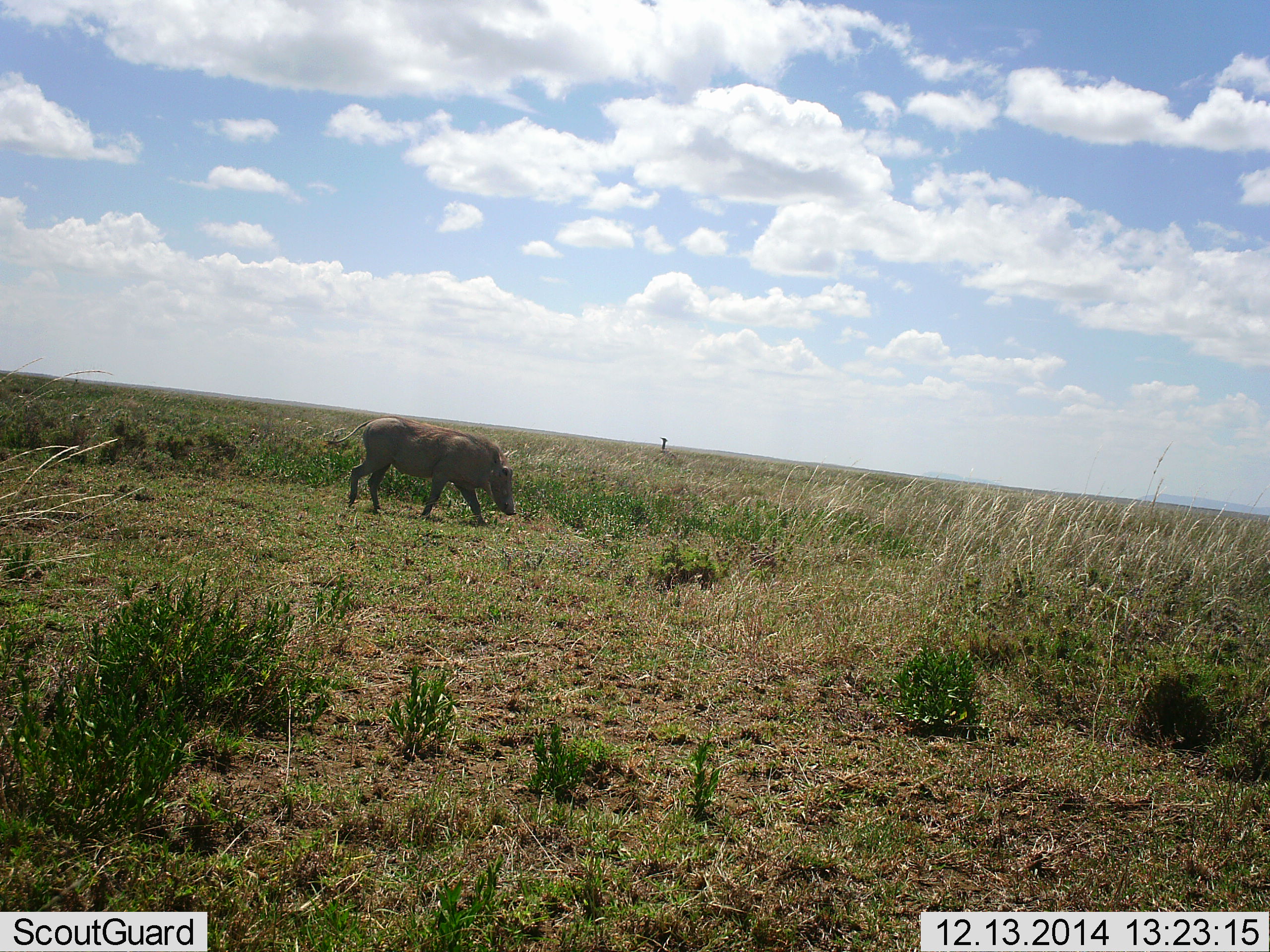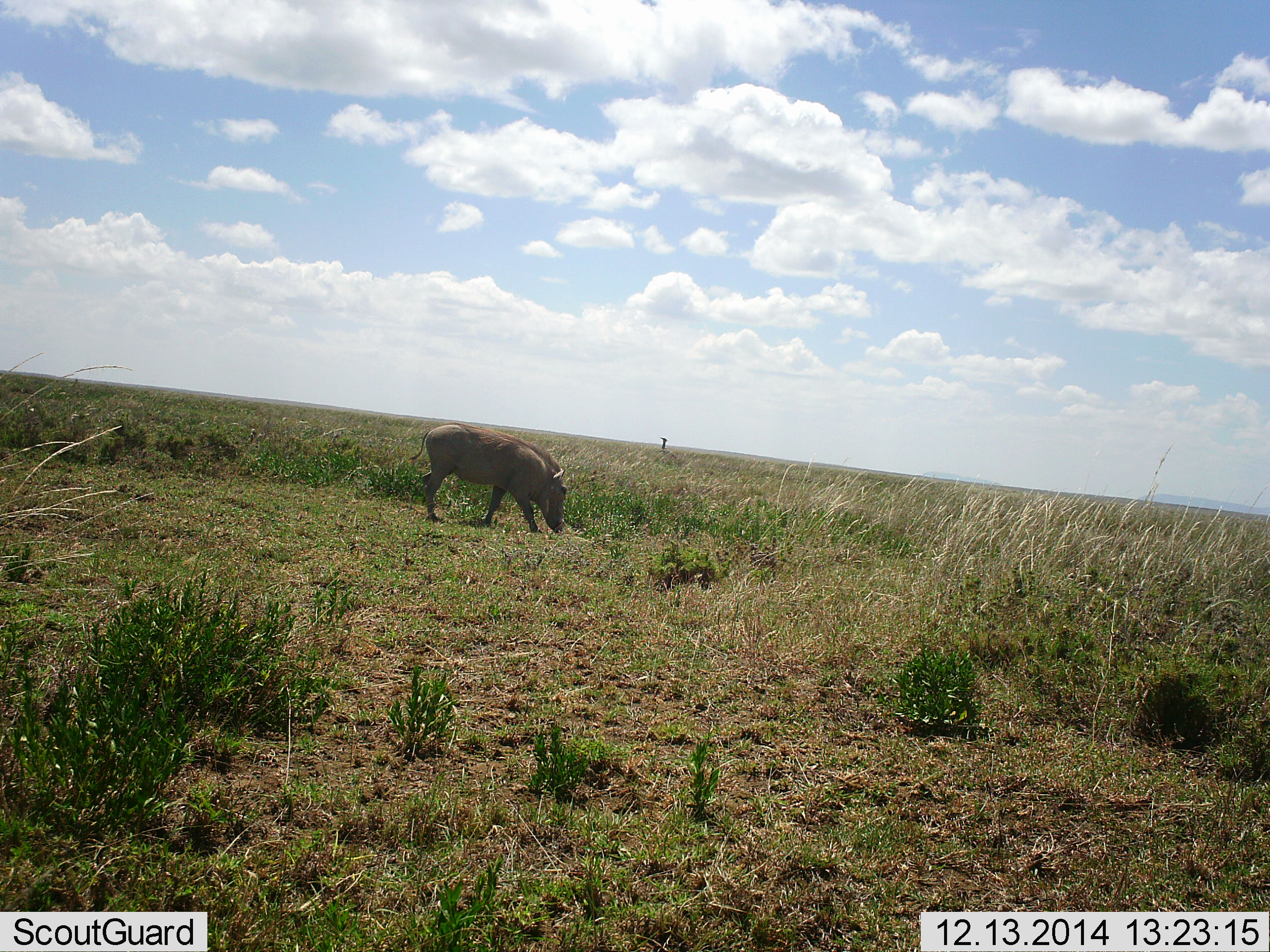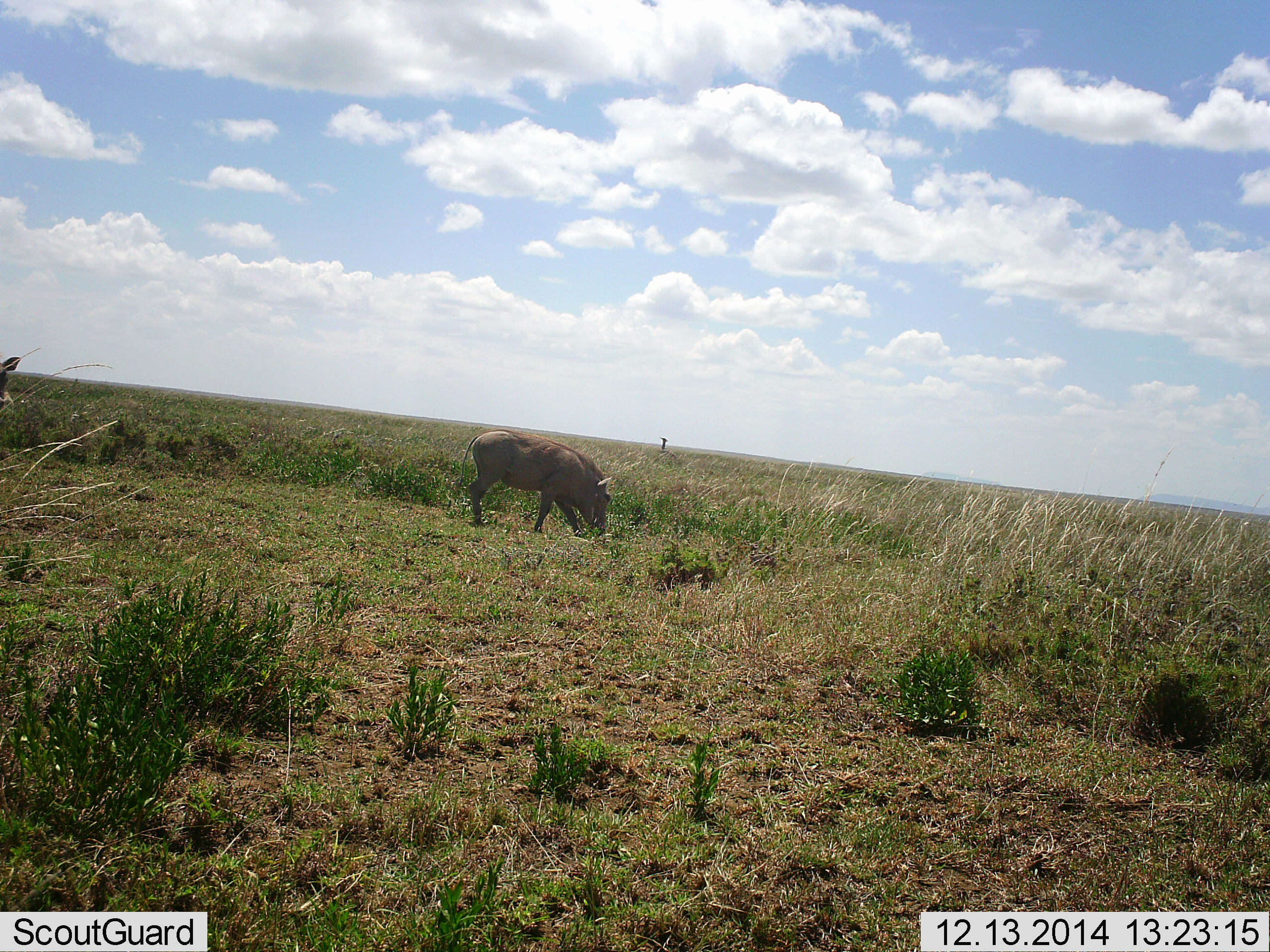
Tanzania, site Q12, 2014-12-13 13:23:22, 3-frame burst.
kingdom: Animalia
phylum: Chordata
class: Mammalia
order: Artiodactyla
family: Suidae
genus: Phacochoerus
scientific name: Phacochoerus africanus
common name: warthog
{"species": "warthog (Phacochoerus africanus)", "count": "1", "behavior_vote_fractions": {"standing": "9%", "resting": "0%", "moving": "91%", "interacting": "0%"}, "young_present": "0%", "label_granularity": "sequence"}